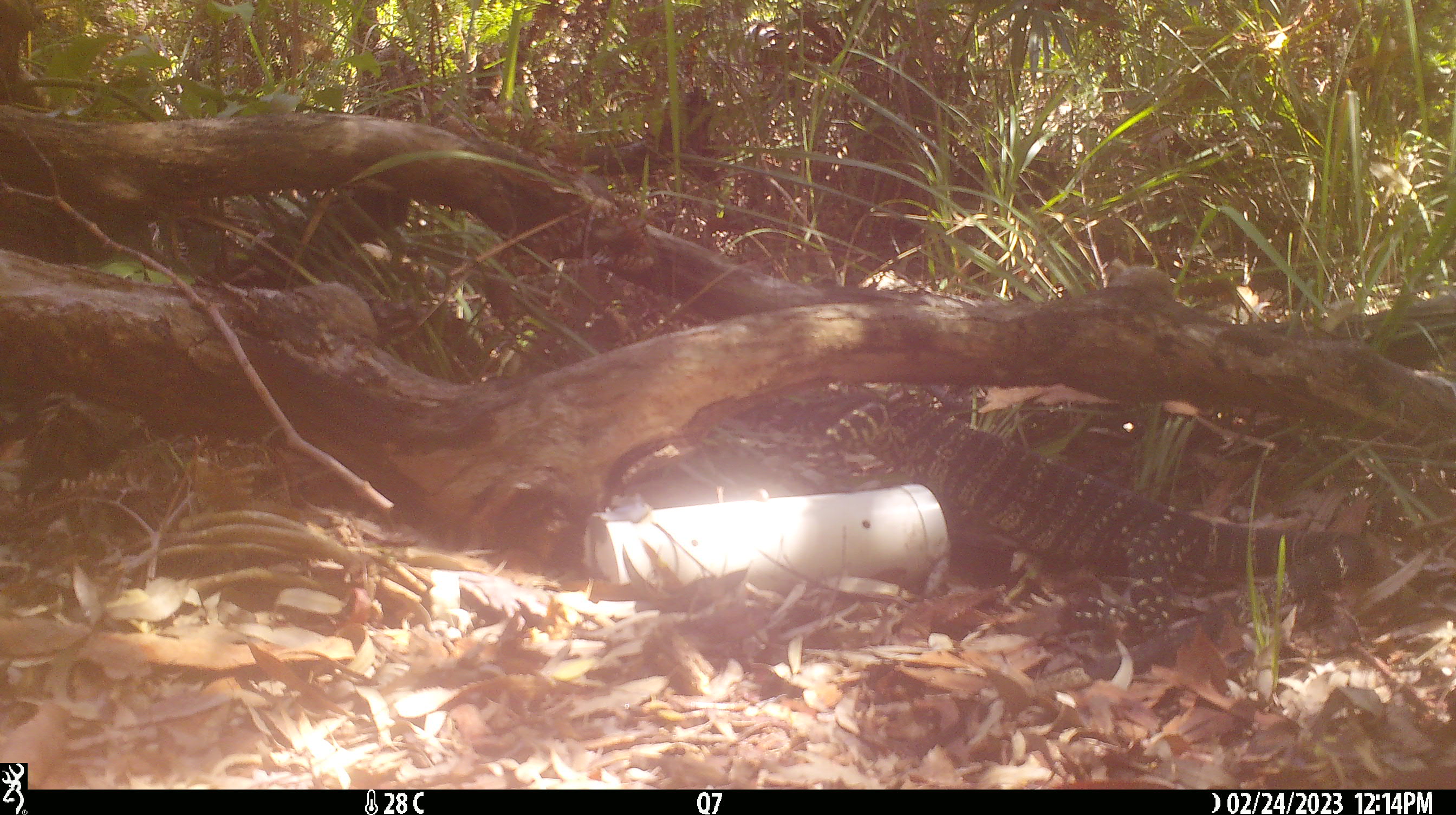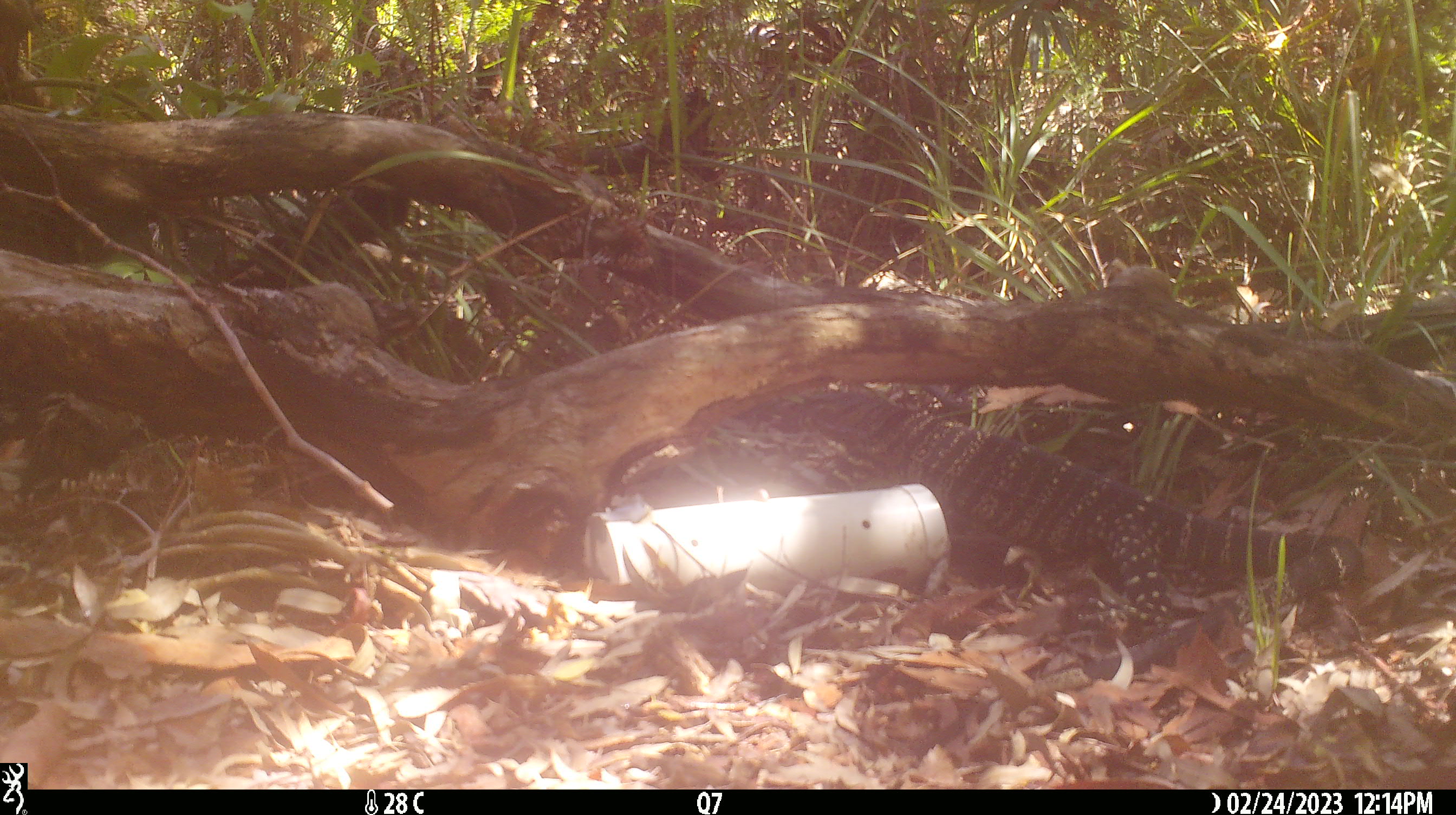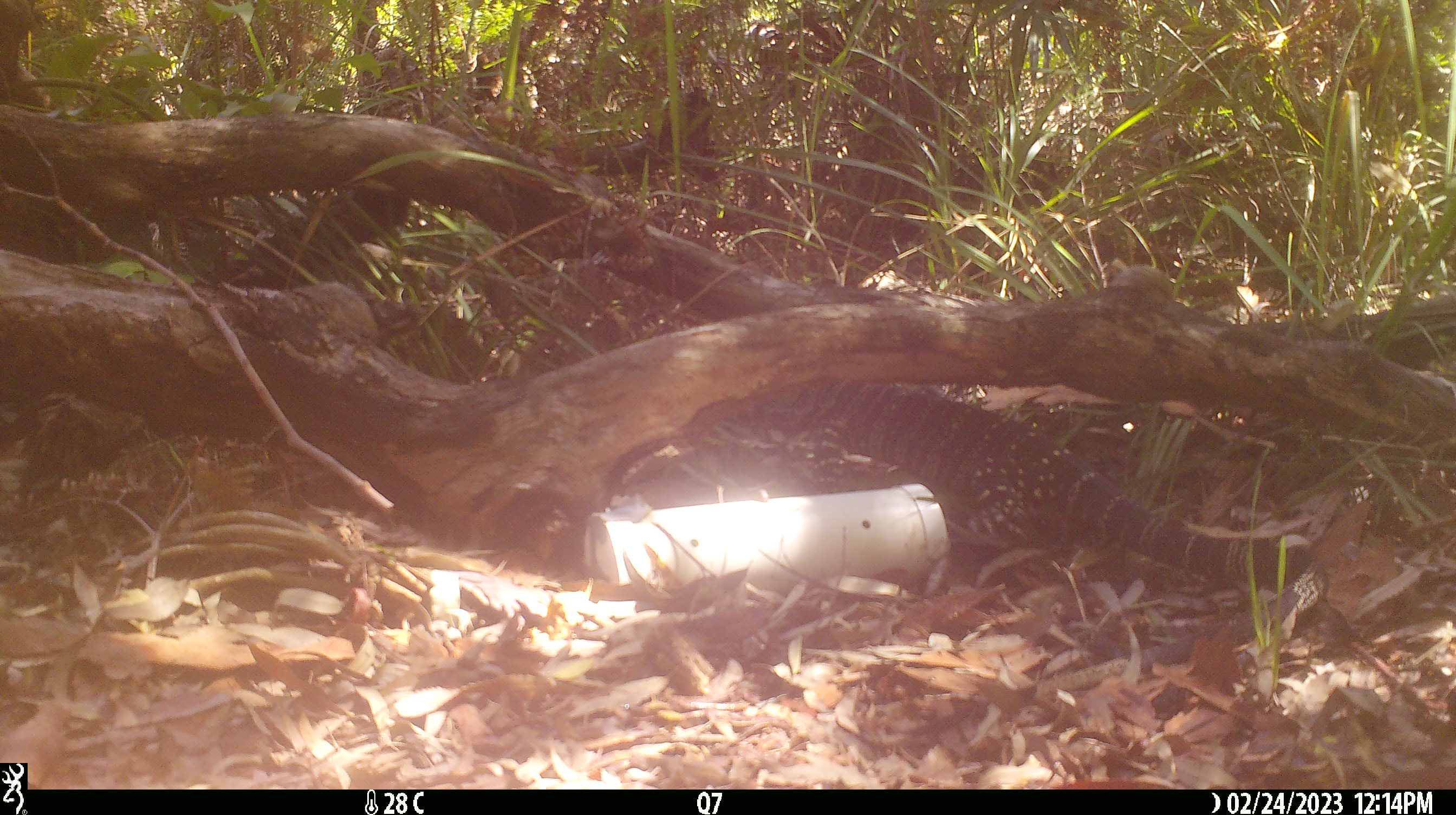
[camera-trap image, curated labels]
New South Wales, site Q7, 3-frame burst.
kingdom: Animalia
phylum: Chordata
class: Reptilia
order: Squamata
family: Varanidae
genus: Varanus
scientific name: Varanus varius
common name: lace monitor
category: goanna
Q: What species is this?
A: Goanna (lace monitor) (Varanus varius).